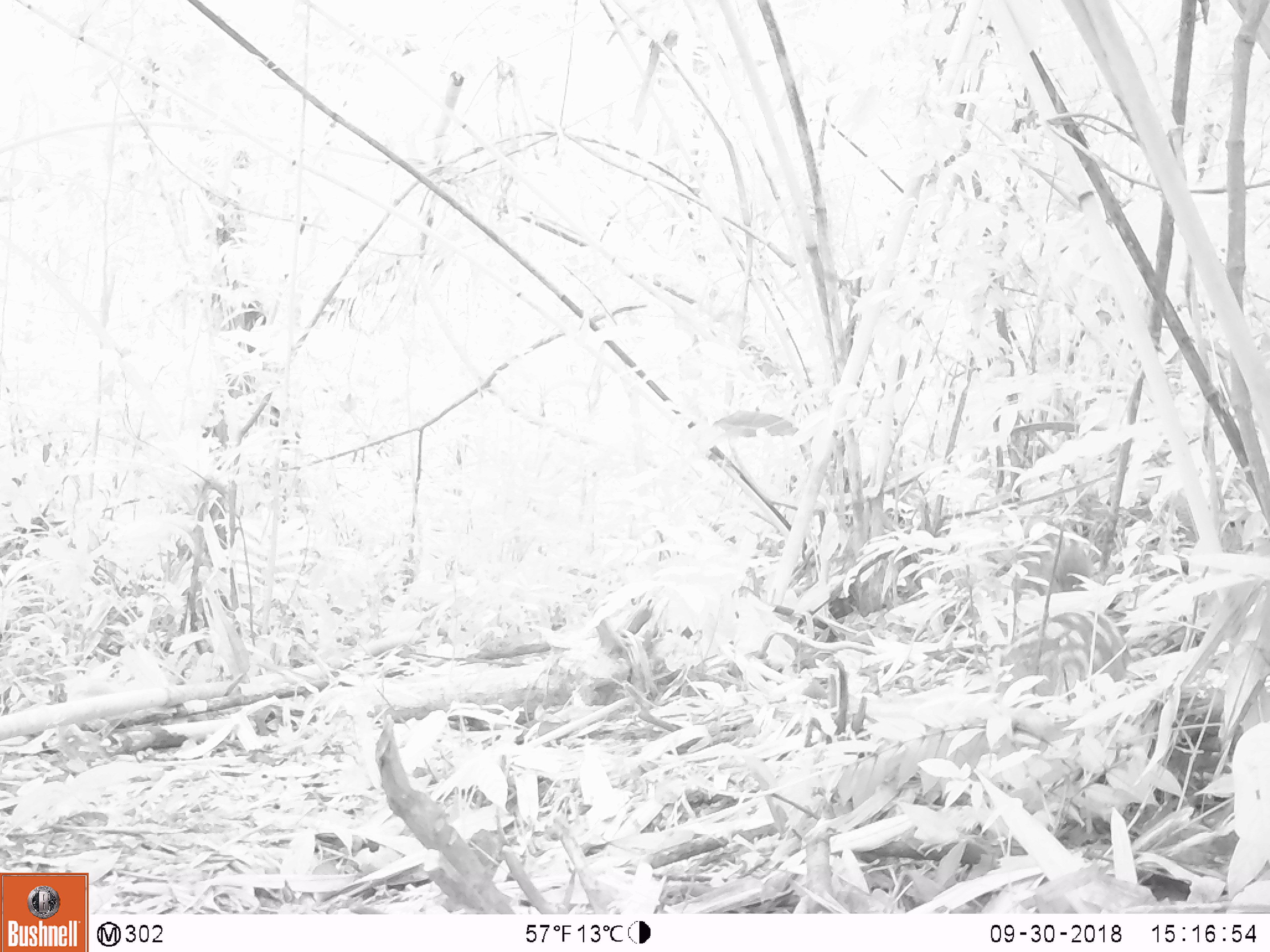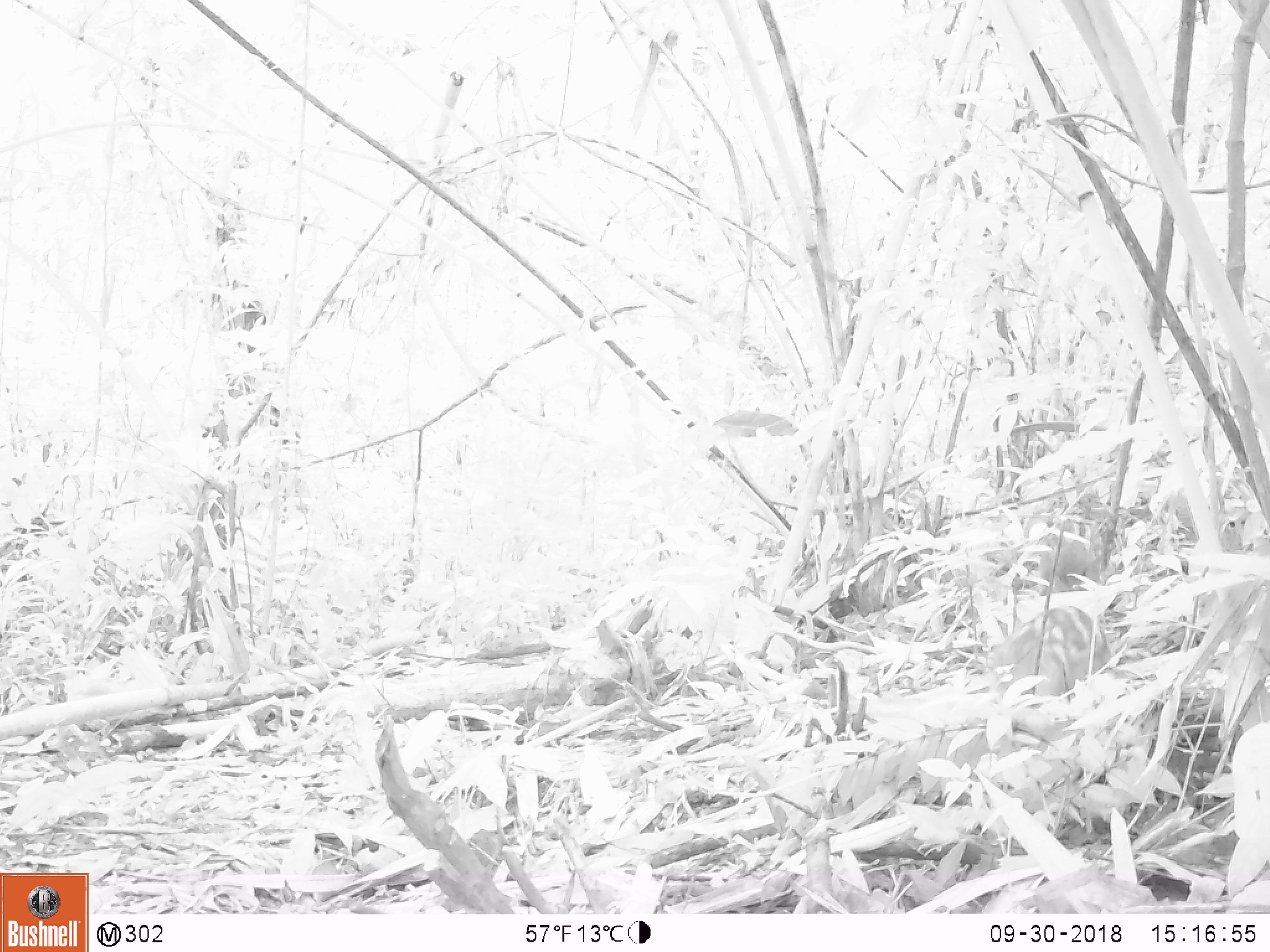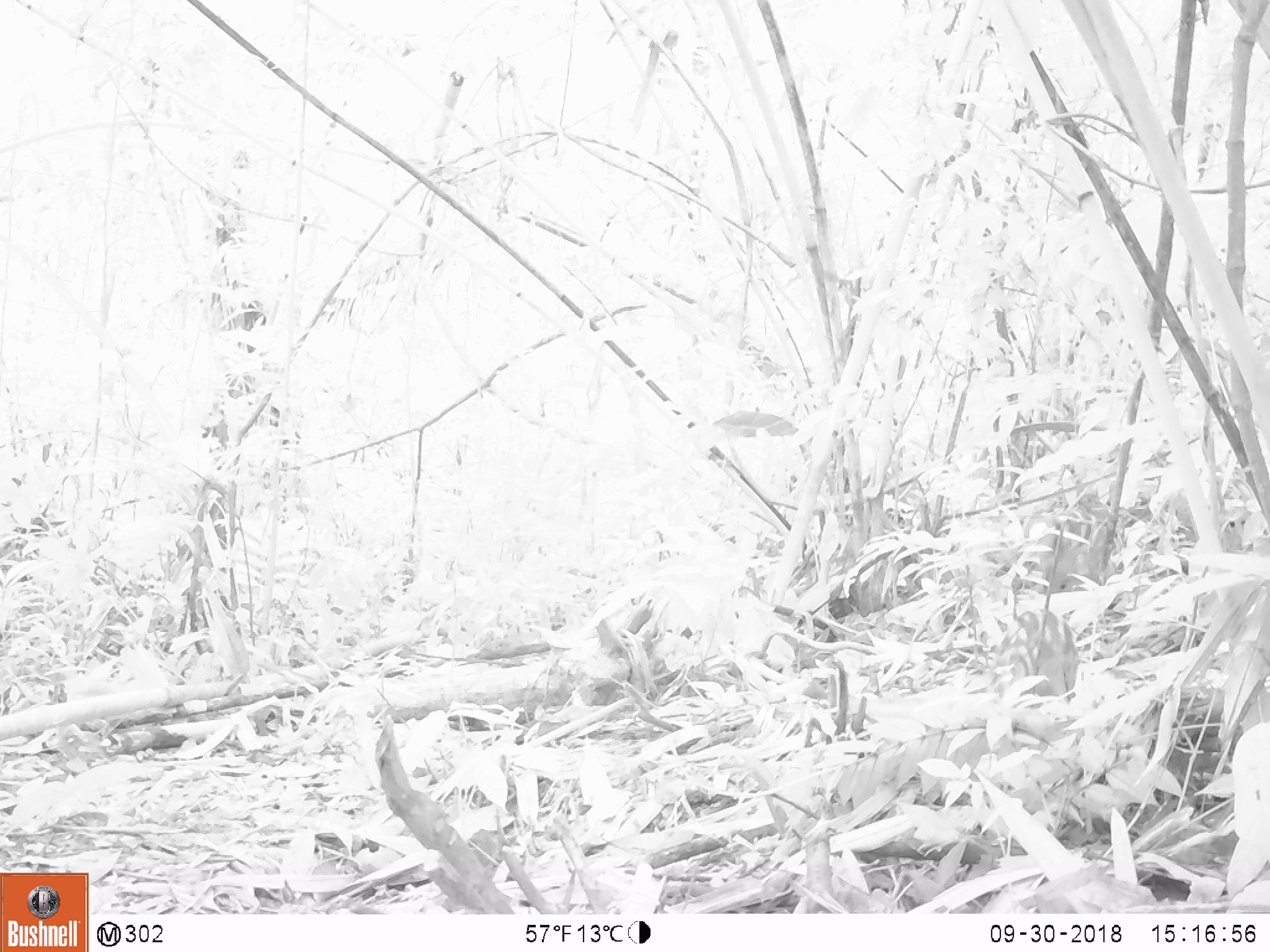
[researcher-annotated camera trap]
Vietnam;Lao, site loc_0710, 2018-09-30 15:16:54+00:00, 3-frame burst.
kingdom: Animalia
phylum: Chordata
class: Mammalia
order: Artiodactyla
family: Suidae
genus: Sus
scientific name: Sus scrofa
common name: eurasian wild pig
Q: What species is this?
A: Eurasian wild pig (Sus scrofa).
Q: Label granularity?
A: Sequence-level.